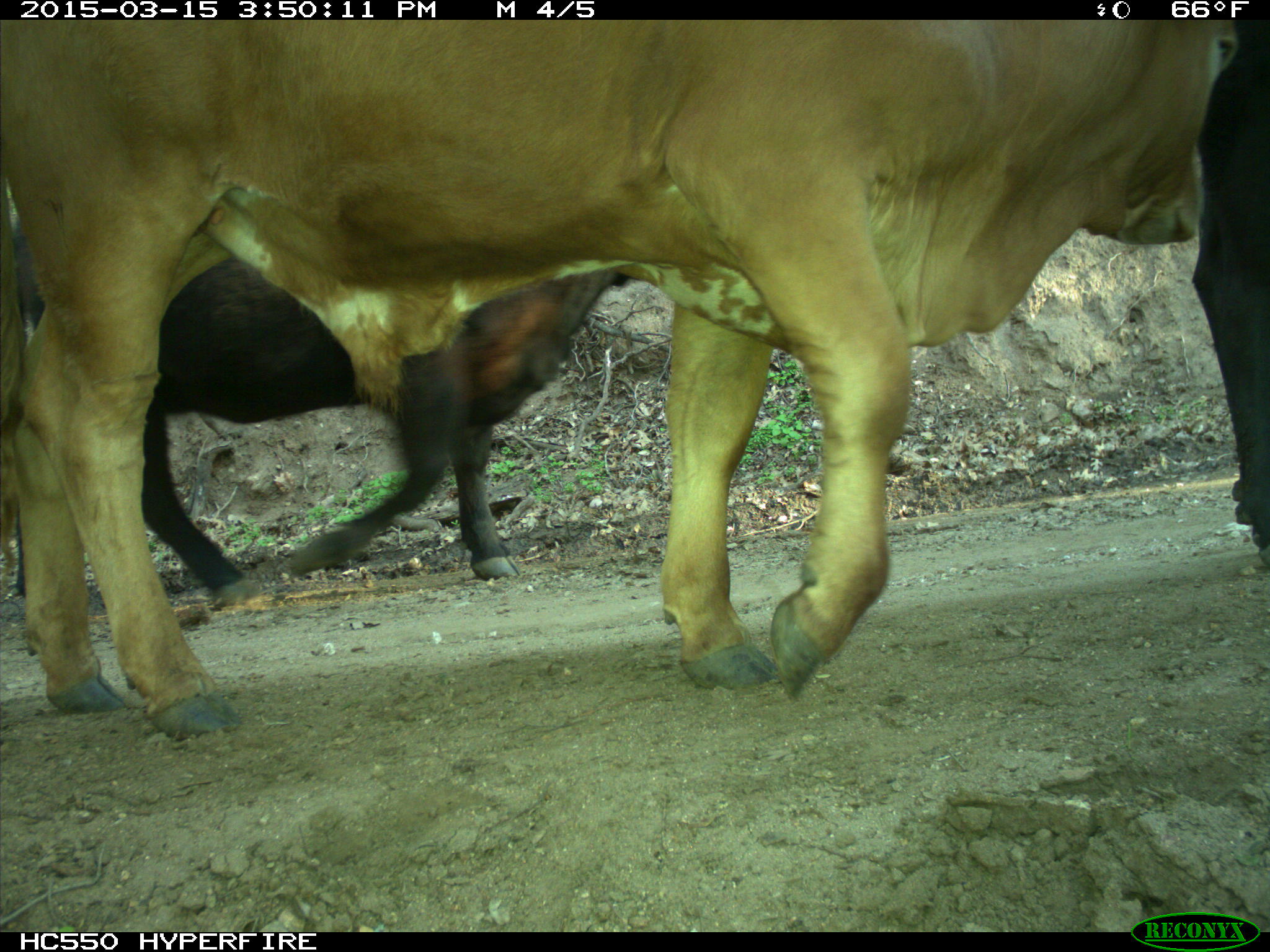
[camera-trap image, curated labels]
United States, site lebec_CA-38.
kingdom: Animalia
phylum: Chordata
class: Mammalia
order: Artiodactyla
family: Bovidae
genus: Bos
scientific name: Bos taurus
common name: domestic cow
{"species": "Bos taurus (domestic cow)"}